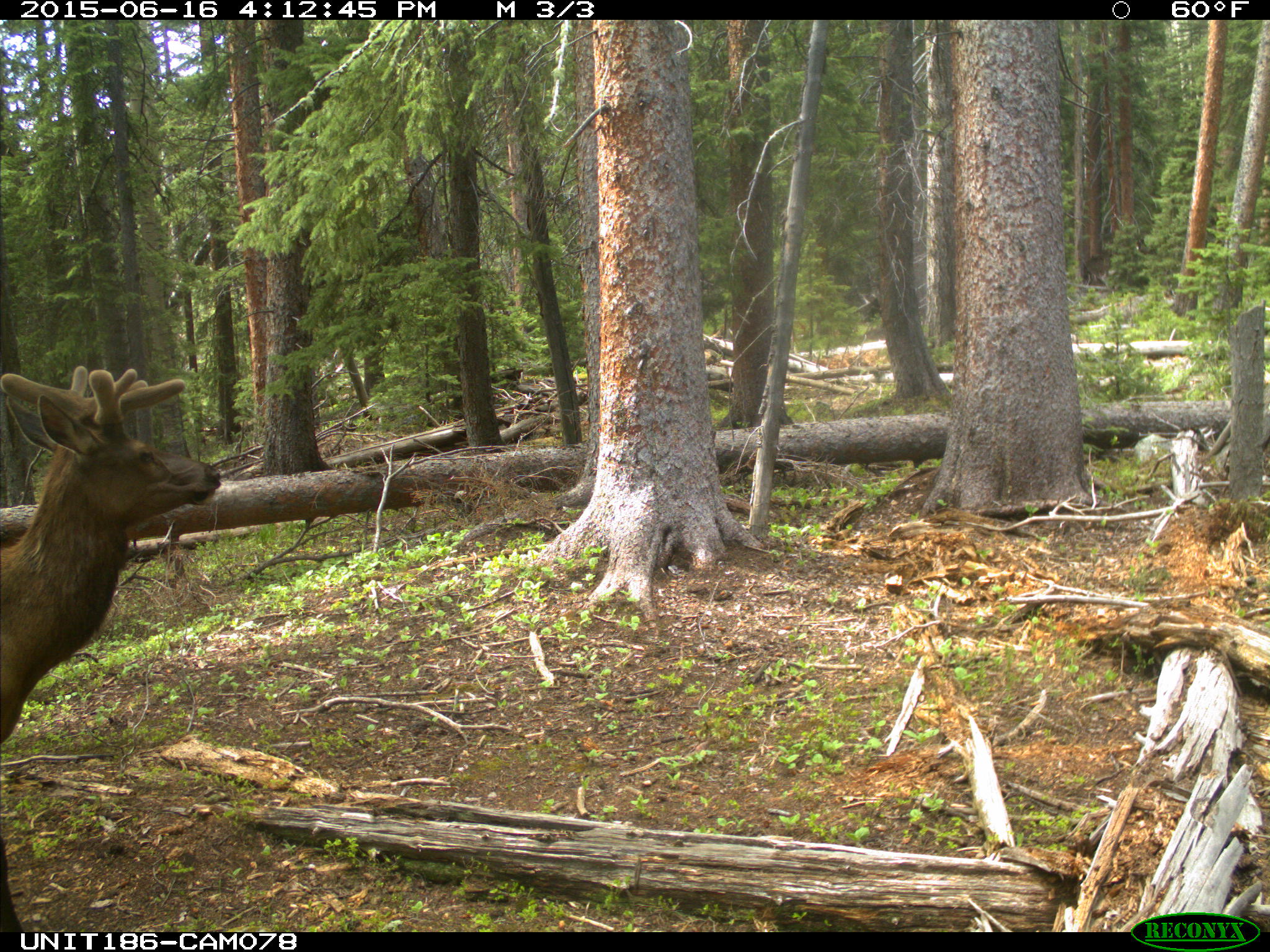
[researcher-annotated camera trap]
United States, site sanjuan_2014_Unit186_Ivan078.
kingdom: Animalia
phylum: Chordata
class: Mammalia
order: Artiodactyla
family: Cervidae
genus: Cervus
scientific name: Cervus elaphus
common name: red deer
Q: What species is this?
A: Cervus elaphus (red deer).